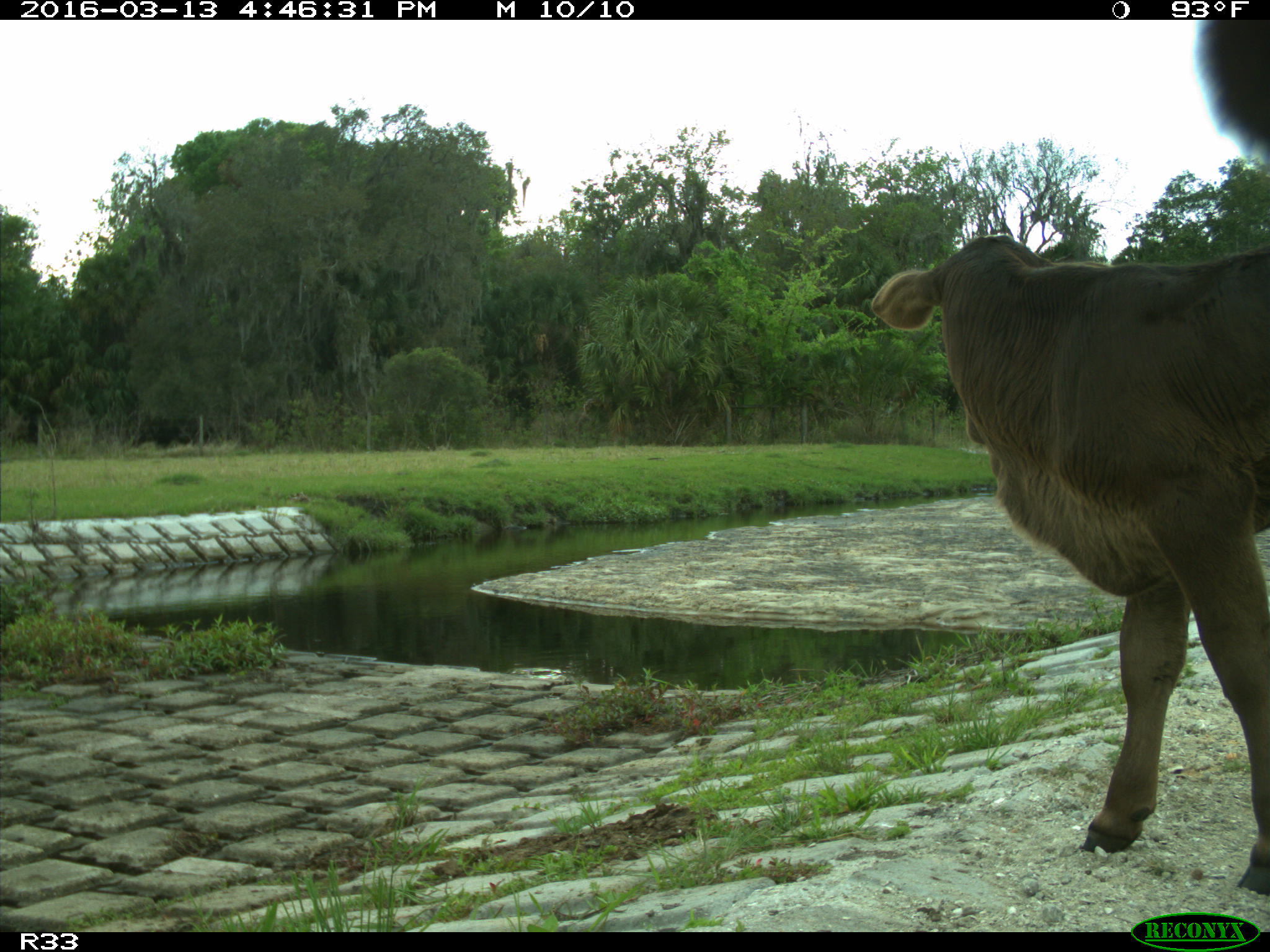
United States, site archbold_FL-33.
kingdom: Animalia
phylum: Chordata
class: Mammalia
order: Artiodactyla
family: Bovidae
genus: Bos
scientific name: Bos taurus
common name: domestic cow